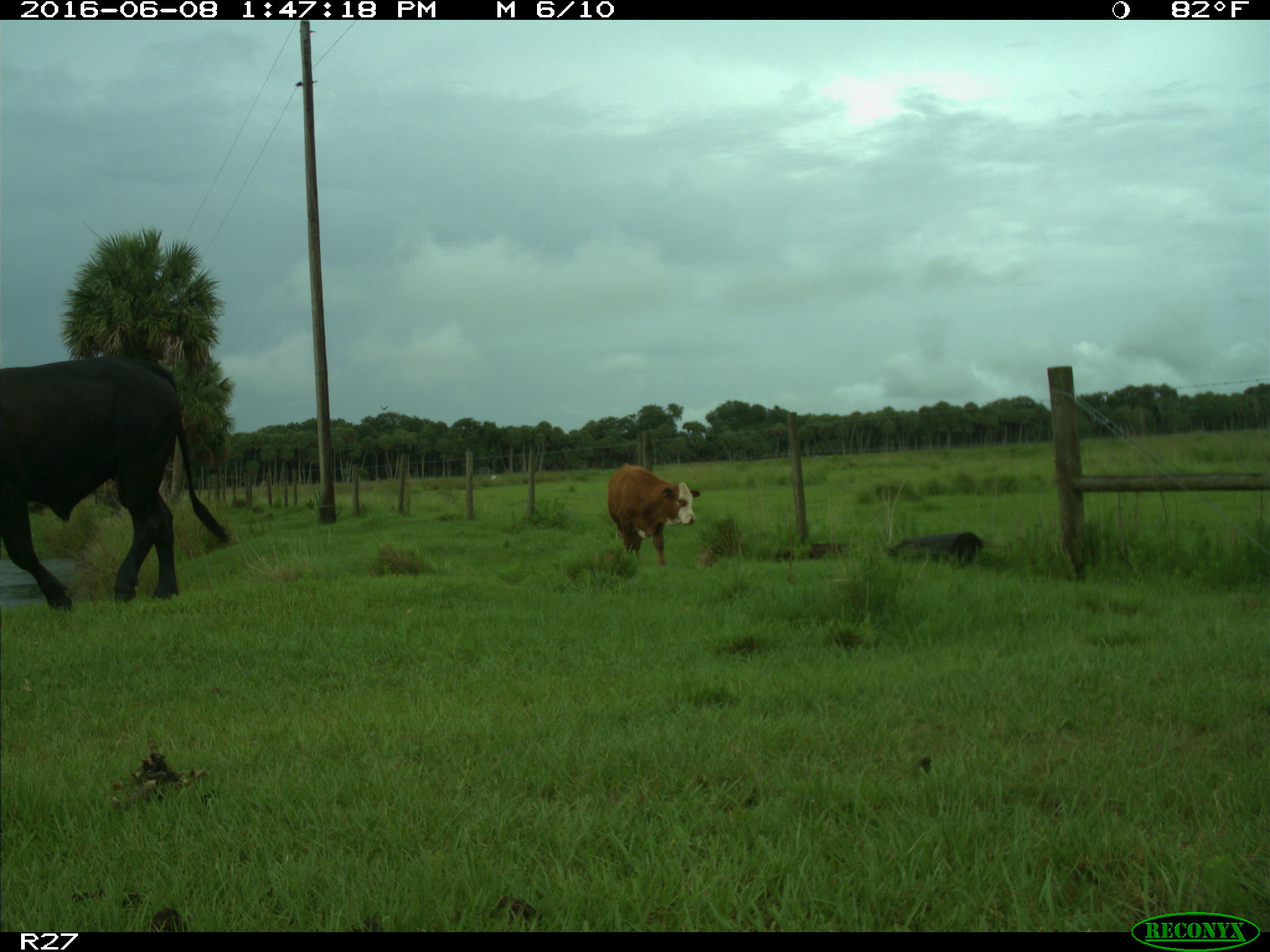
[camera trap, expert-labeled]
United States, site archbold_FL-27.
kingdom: Animalia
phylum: Chordata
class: Mammalia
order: Artiodactyla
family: Bovidae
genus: Bos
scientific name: Bos taurus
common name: domestic cow